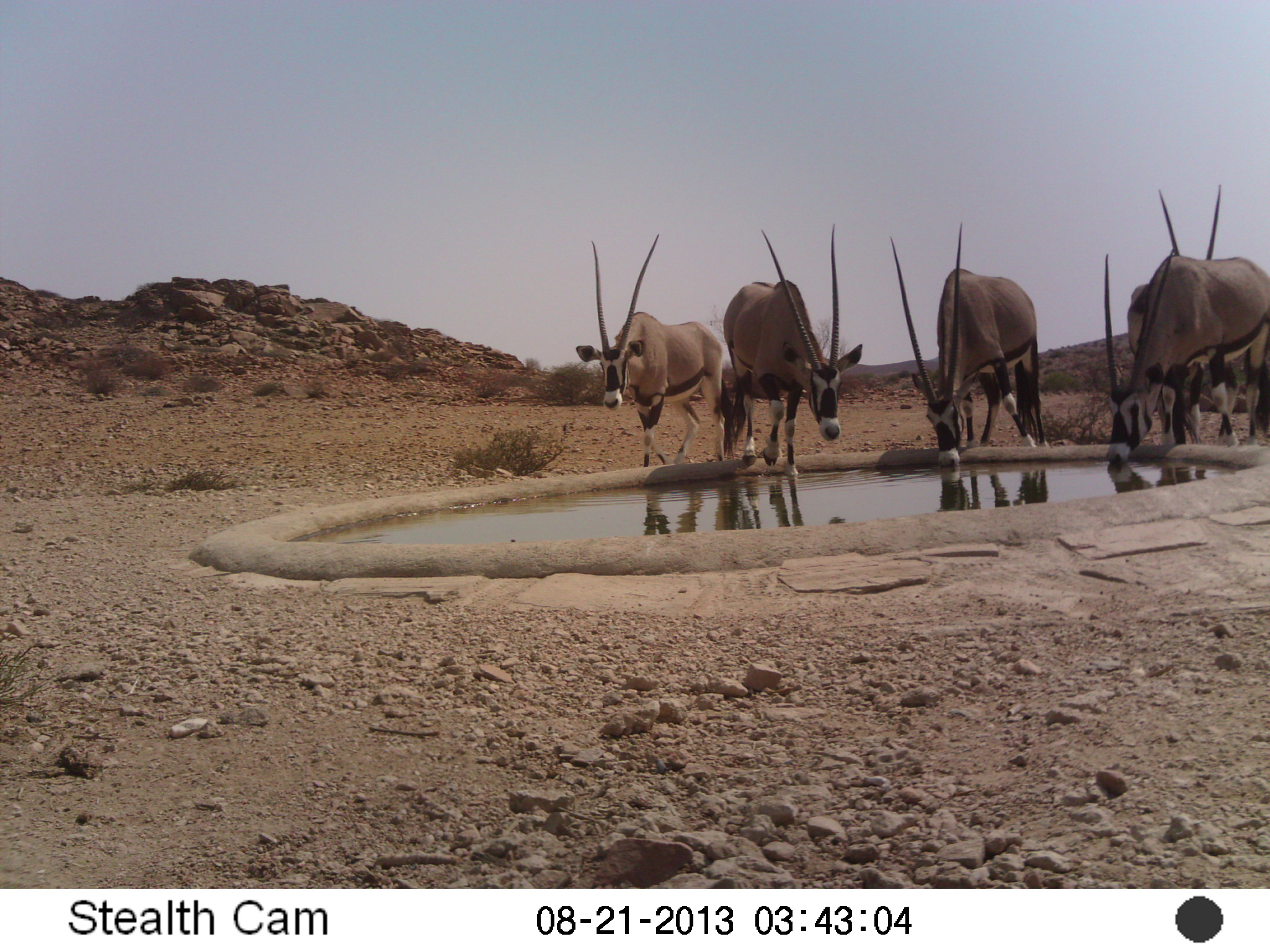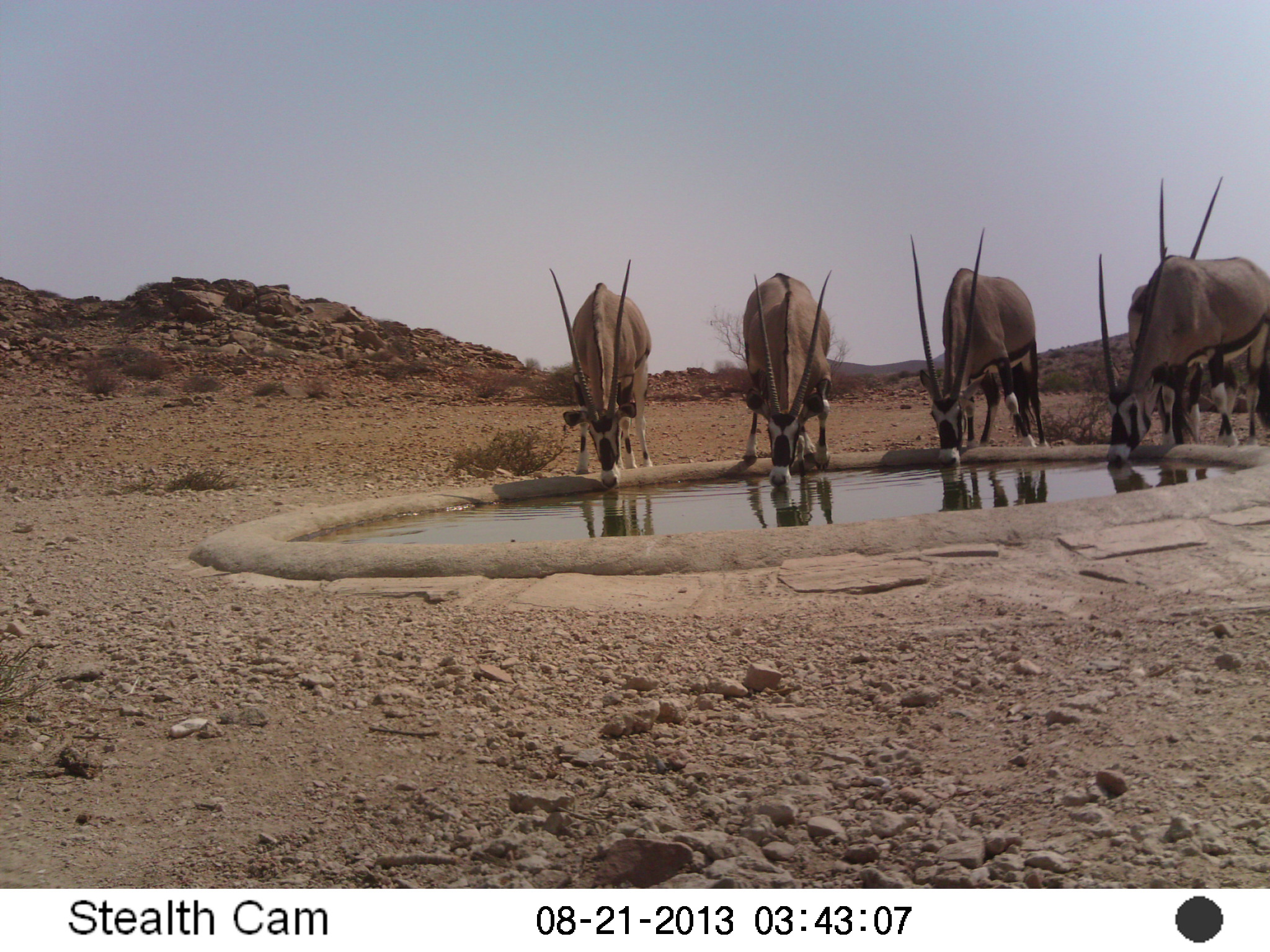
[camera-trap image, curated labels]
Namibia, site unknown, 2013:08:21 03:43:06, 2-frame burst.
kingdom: Animalia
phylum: Chordata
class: Mammalia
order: Artiodactyla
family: Bovidae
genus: Oryx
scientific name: Oryx gazella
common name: gemsbok